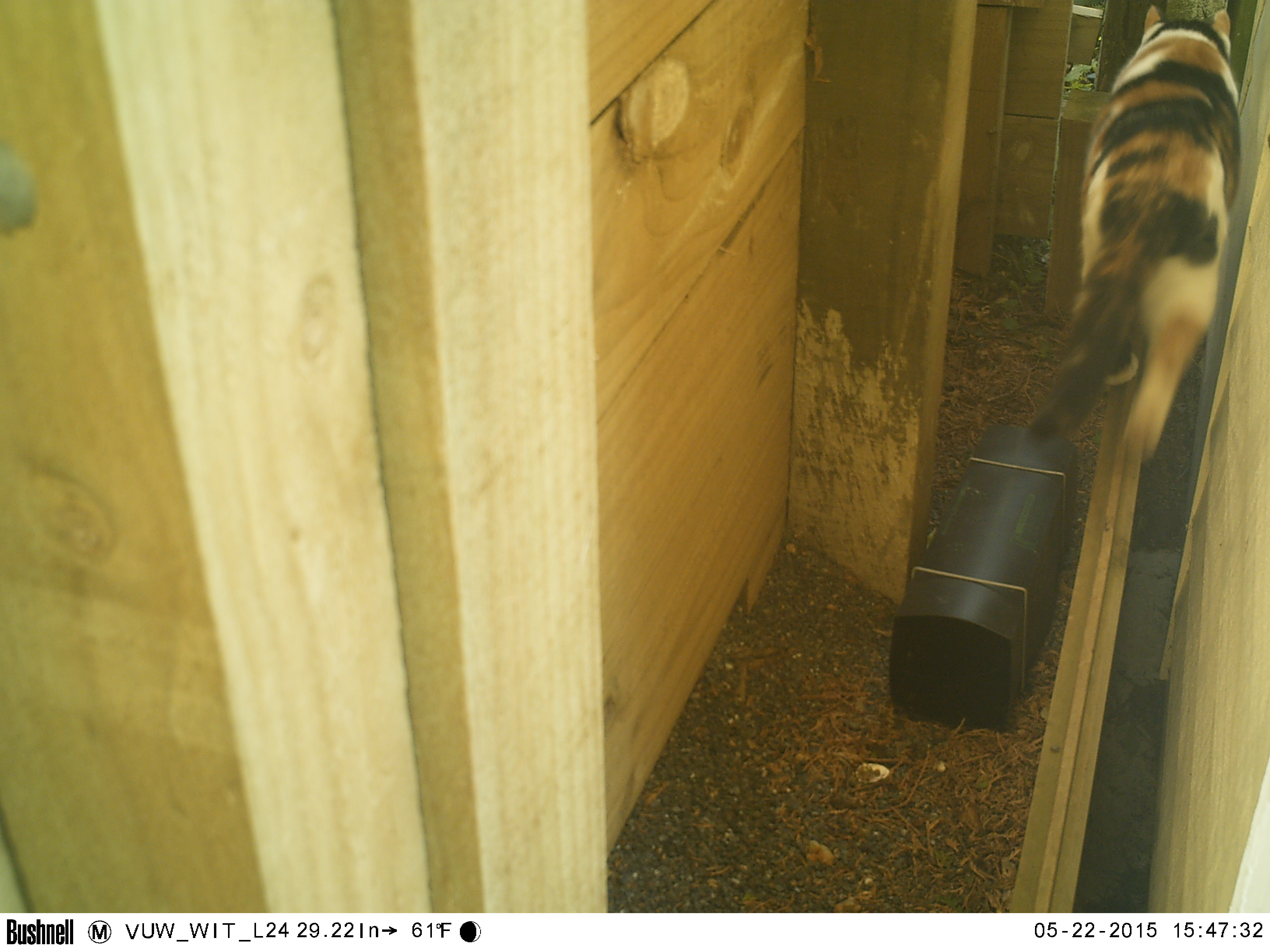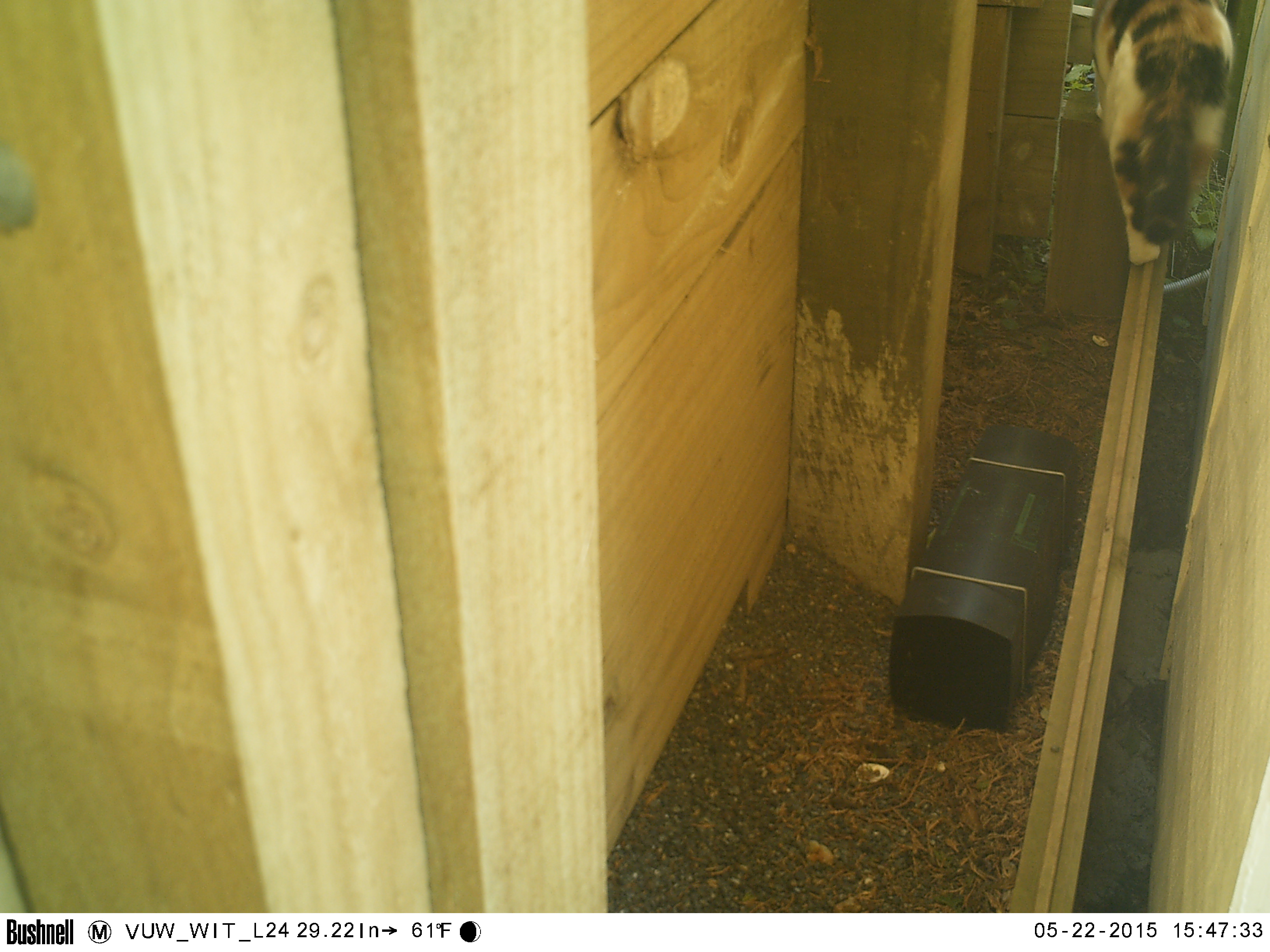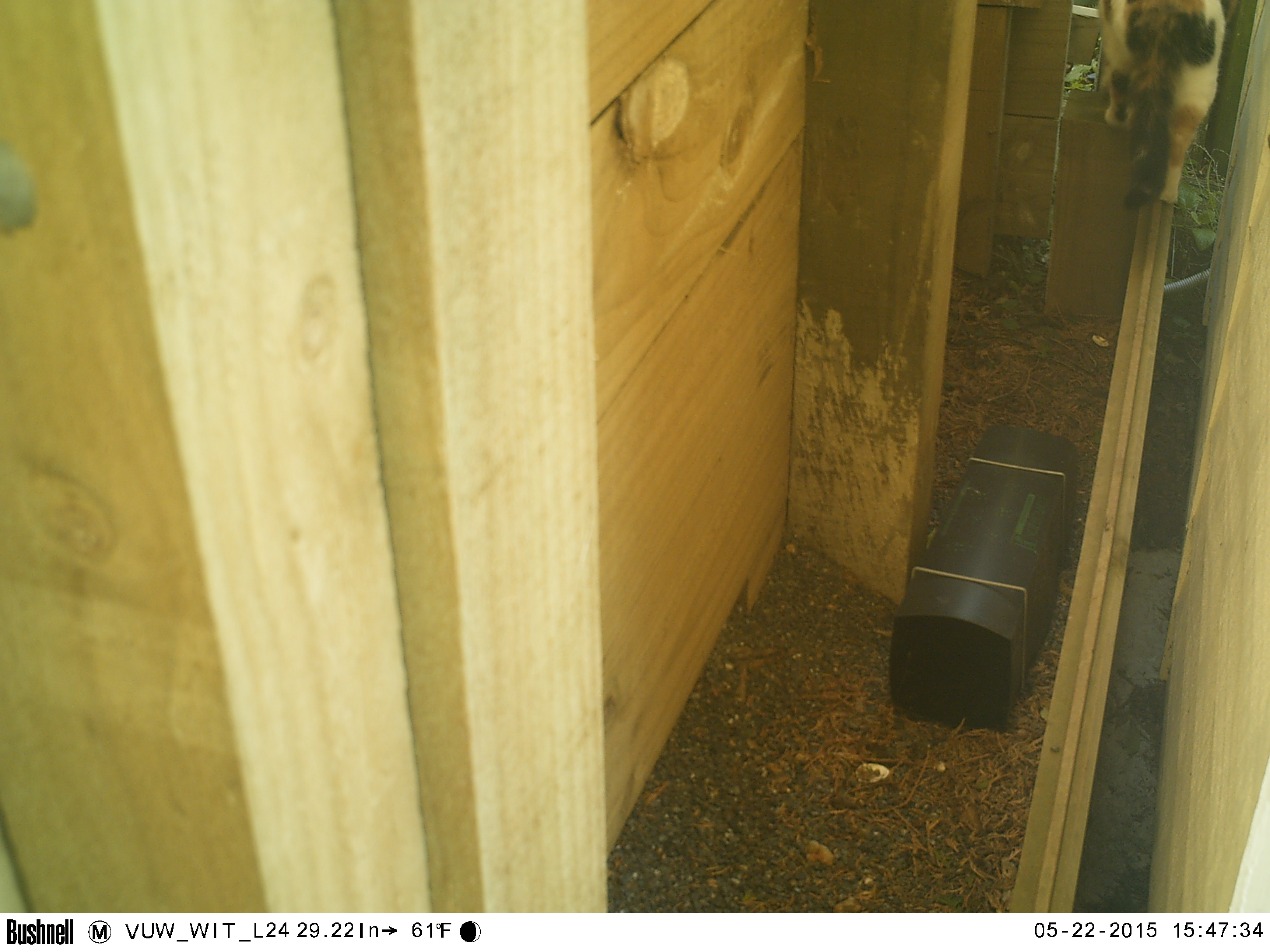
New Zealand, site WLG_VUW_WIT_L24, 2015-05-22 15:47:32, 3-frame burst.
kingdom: Animalia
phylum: Chordata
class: Mammalia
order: Carnivora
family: Felidae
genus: Felis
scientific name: Felis catus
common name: domestic cat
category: cat